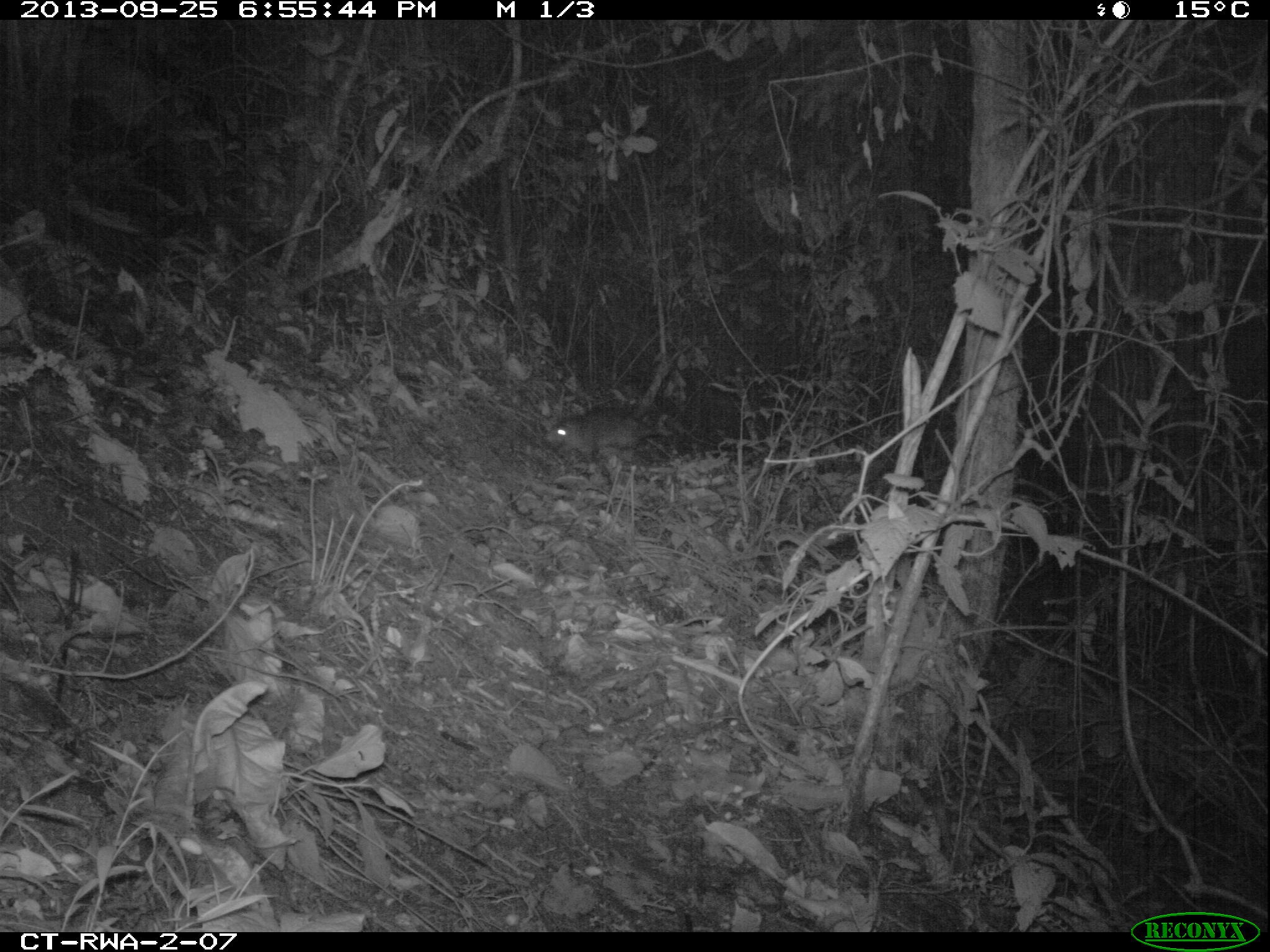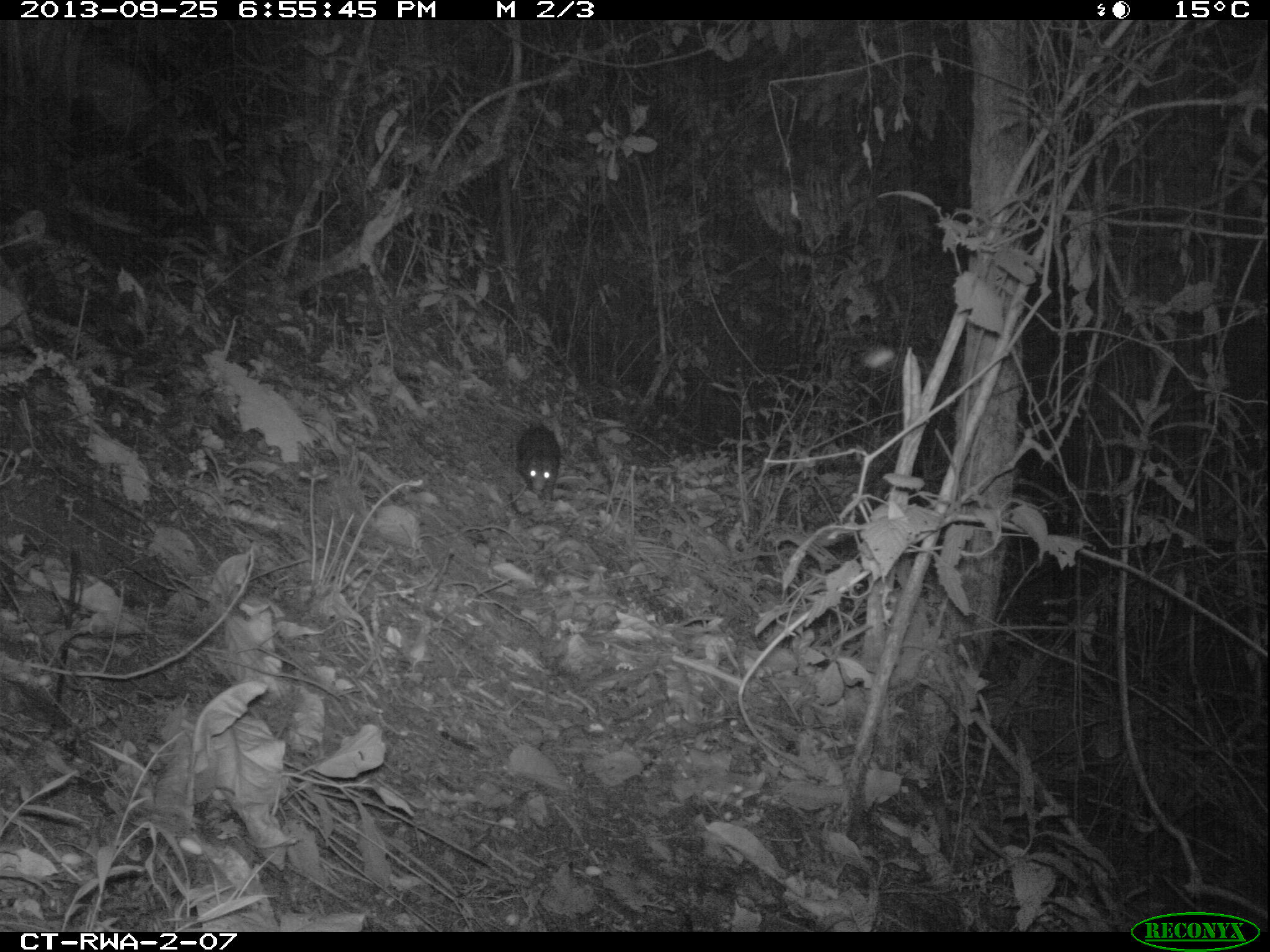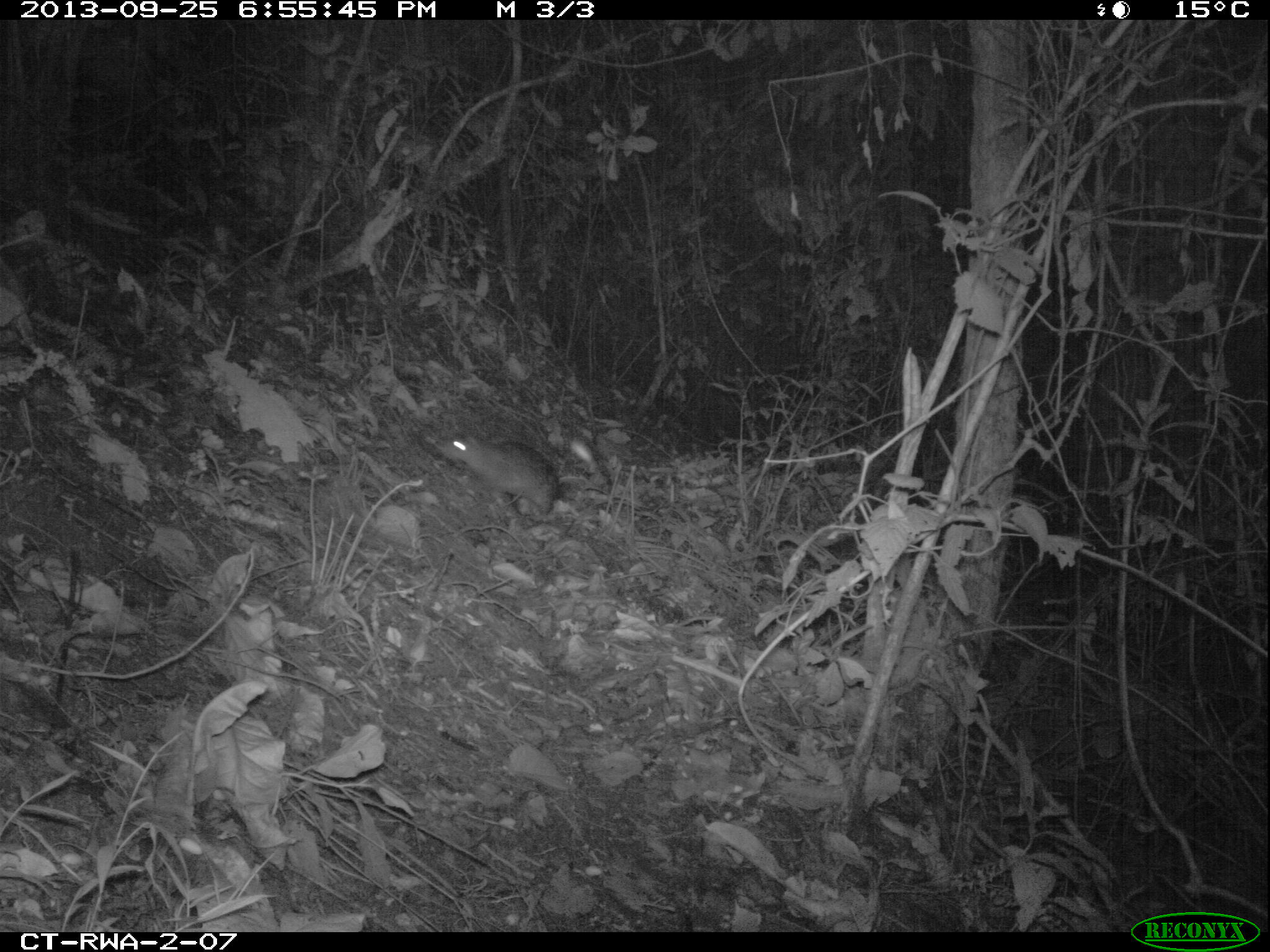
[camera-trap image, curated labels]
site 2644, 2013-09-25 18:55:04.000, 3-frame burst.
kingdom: Animalia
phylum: Chordata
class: Mammalia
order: Rodentia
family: Nesomyidae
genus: Cricetomys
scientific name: Cricetomys gambianus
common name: african giant pouched rat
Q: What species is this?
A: Cricetomys gambianus (african giant pouched rat).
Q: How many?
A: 1.